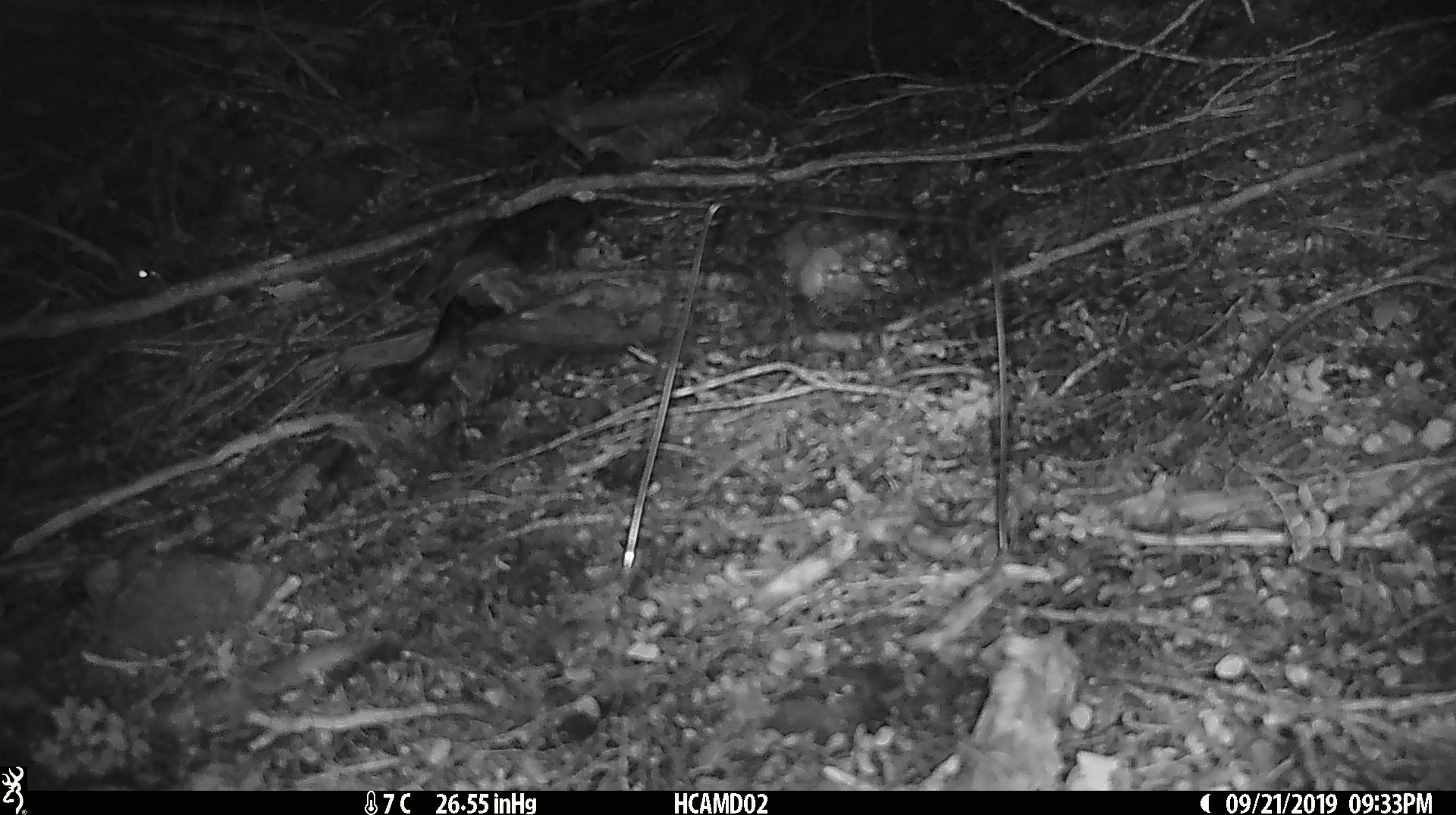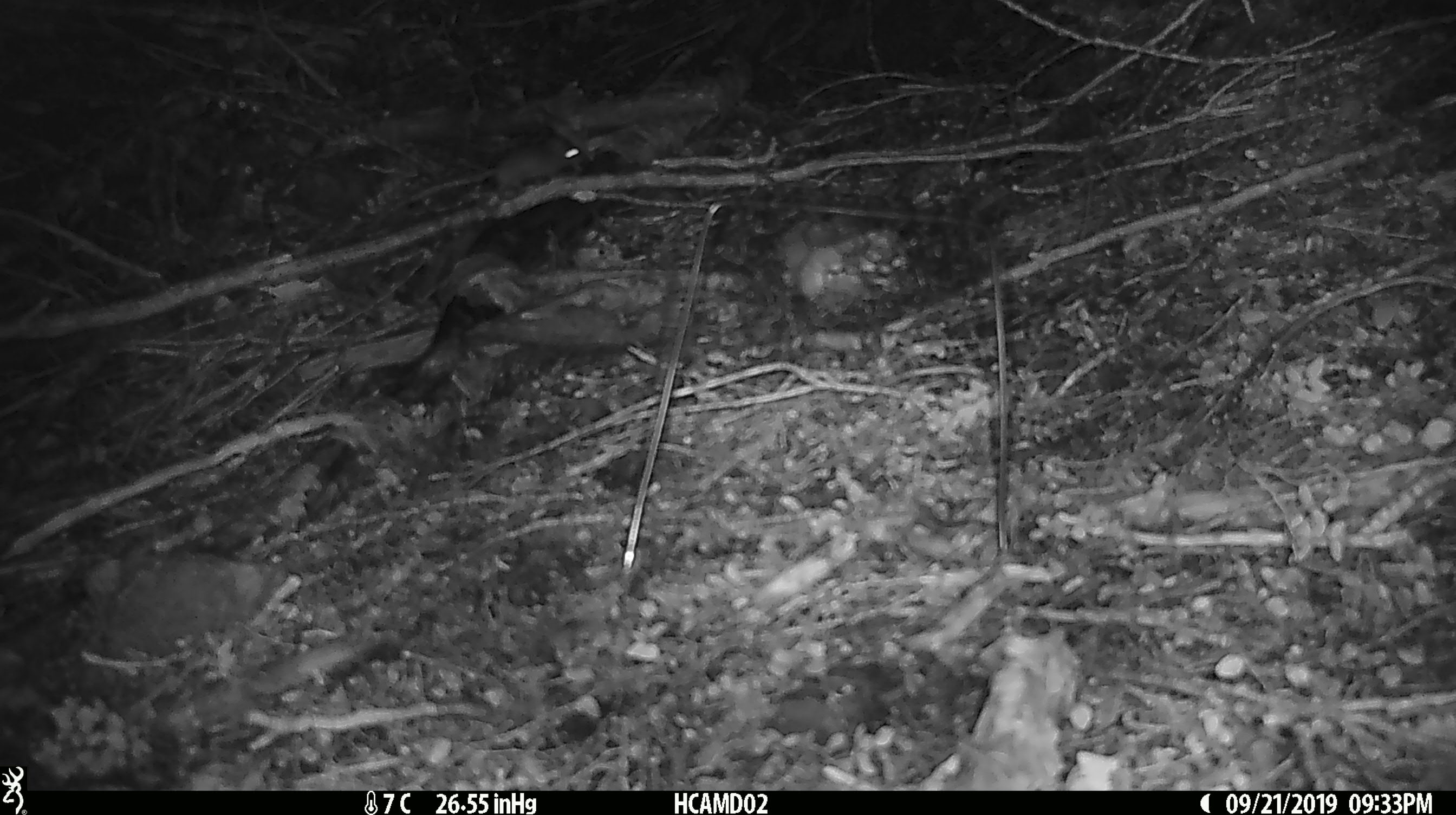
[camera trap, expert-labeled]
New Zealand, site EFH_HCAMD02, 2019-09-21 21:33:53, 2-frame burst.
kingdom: Animalia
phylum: Chordata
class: Mammalia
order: Rodentia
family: Muridae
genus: Mus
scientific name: Mus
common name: mouse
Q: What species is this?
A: Mouse (Mus).